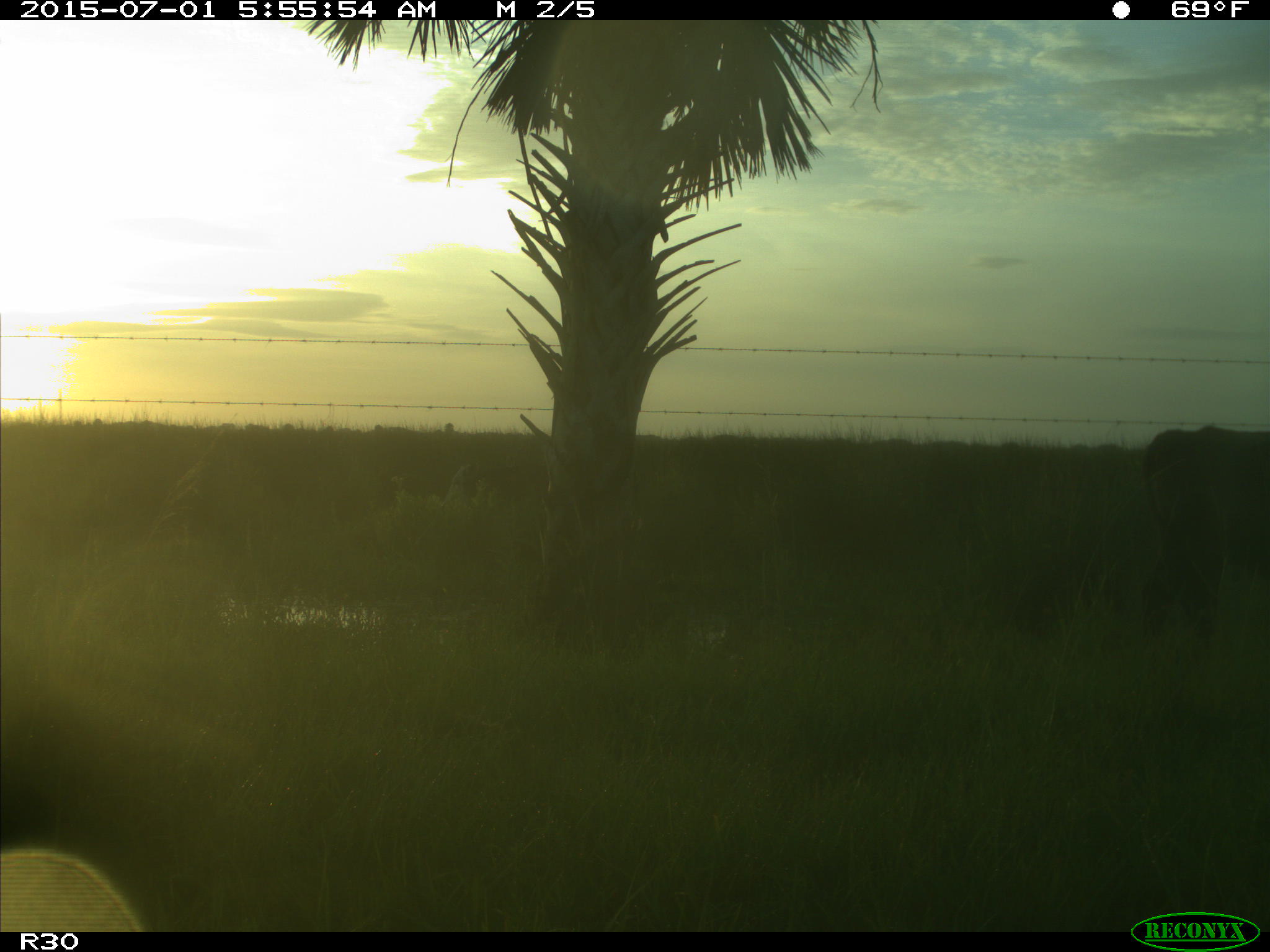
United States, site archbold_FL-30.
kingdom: Animalia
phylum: Chordata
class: Mammalia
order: Artiodactyla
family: Bovidae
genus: Bos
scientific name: Bos taurus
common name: domestic cow